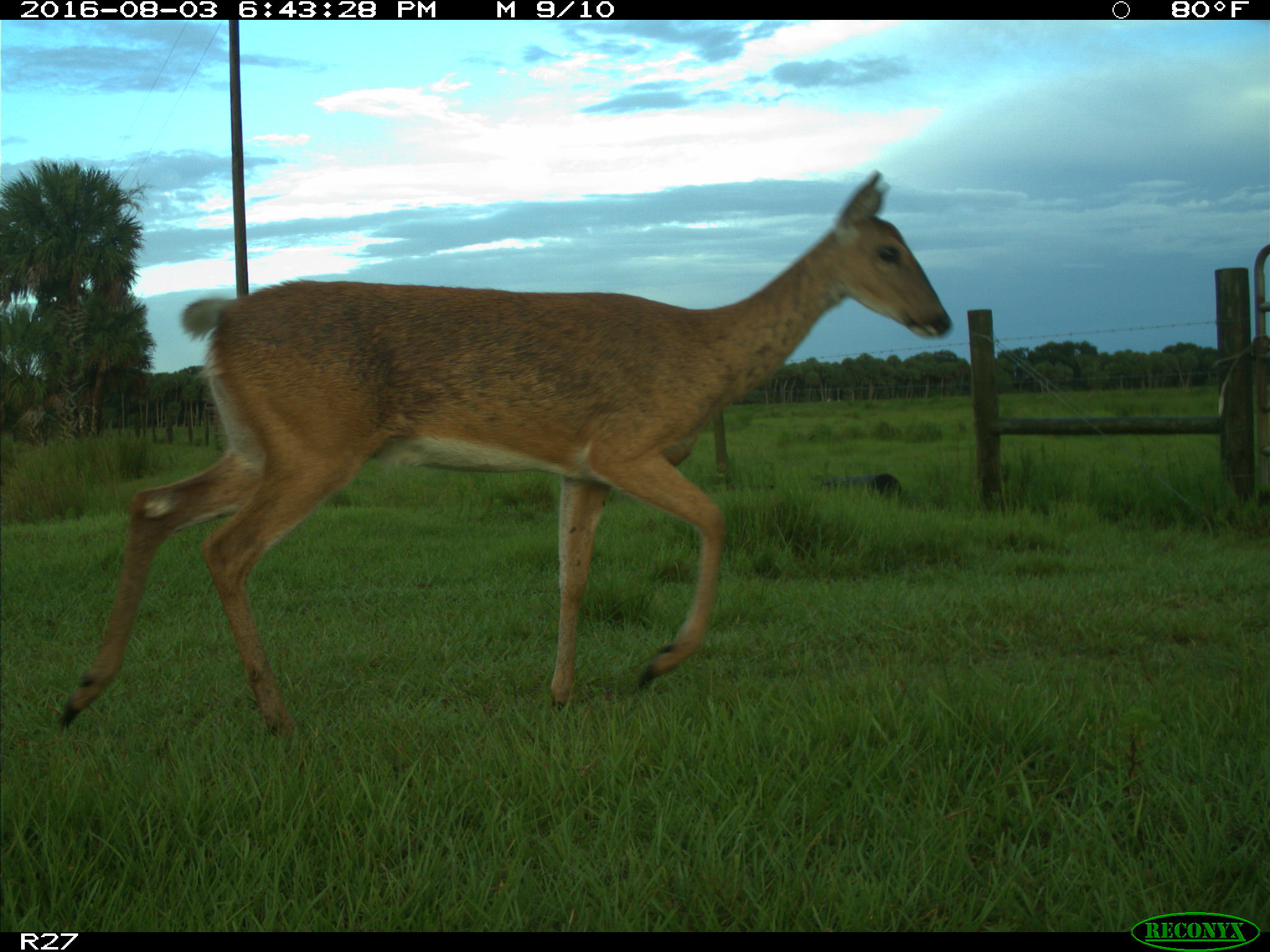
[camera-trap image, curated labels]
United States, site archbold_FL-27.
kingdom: Animalia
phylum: Chordata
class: Mammalia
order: Artiodactyla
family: Cervidae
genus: Odocoileus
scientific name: Odocoileus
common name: deer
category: unidentified deer